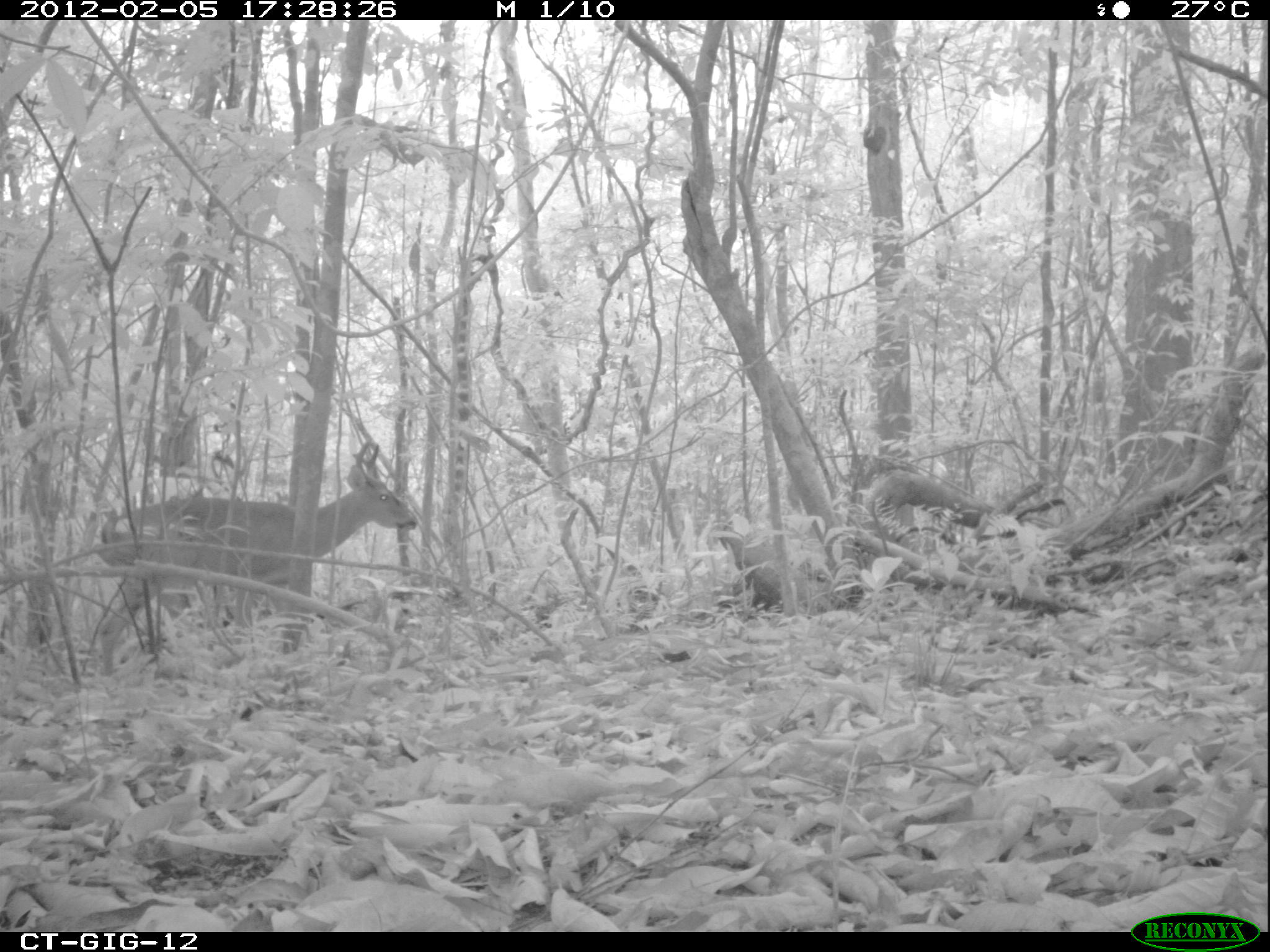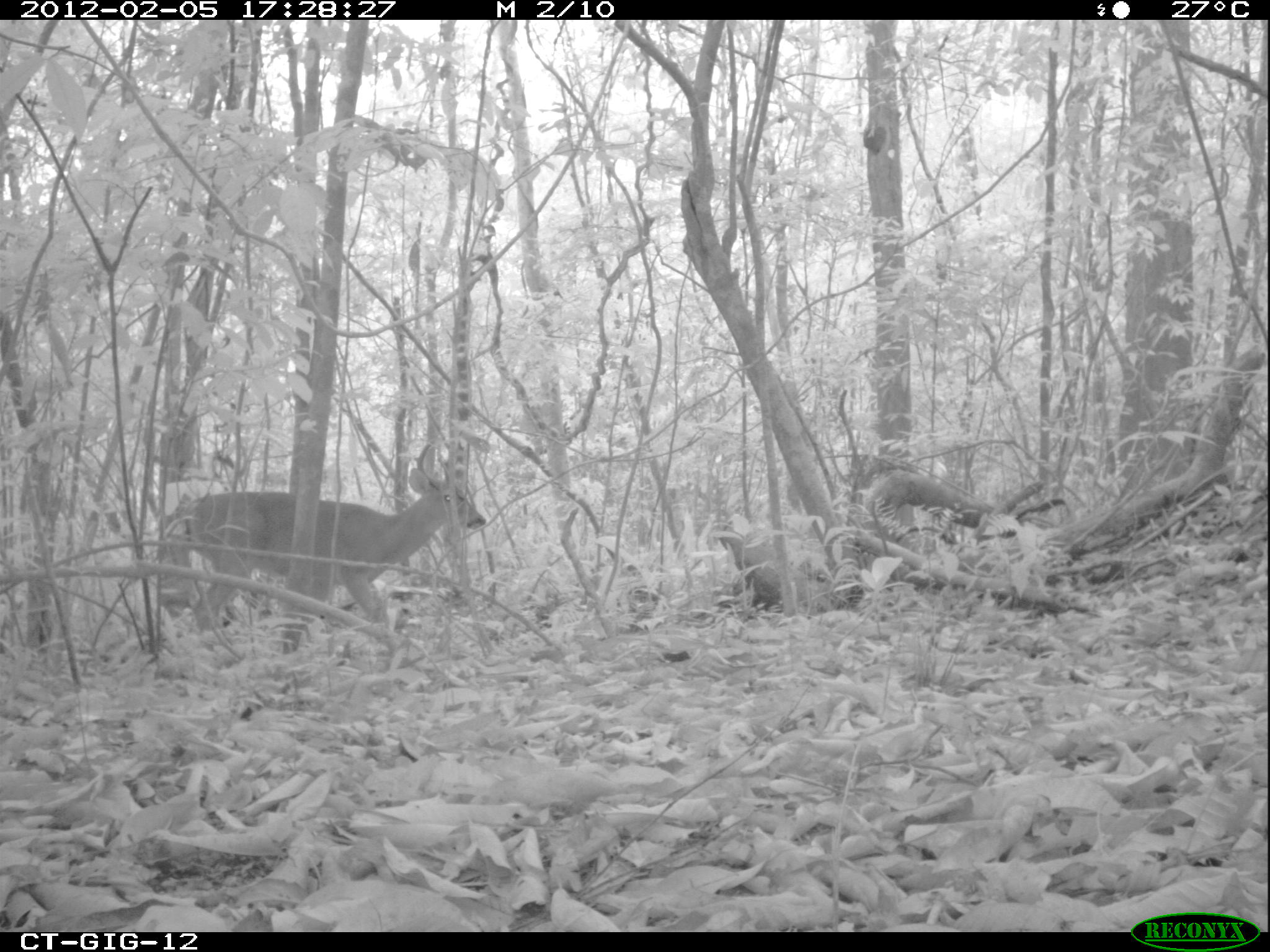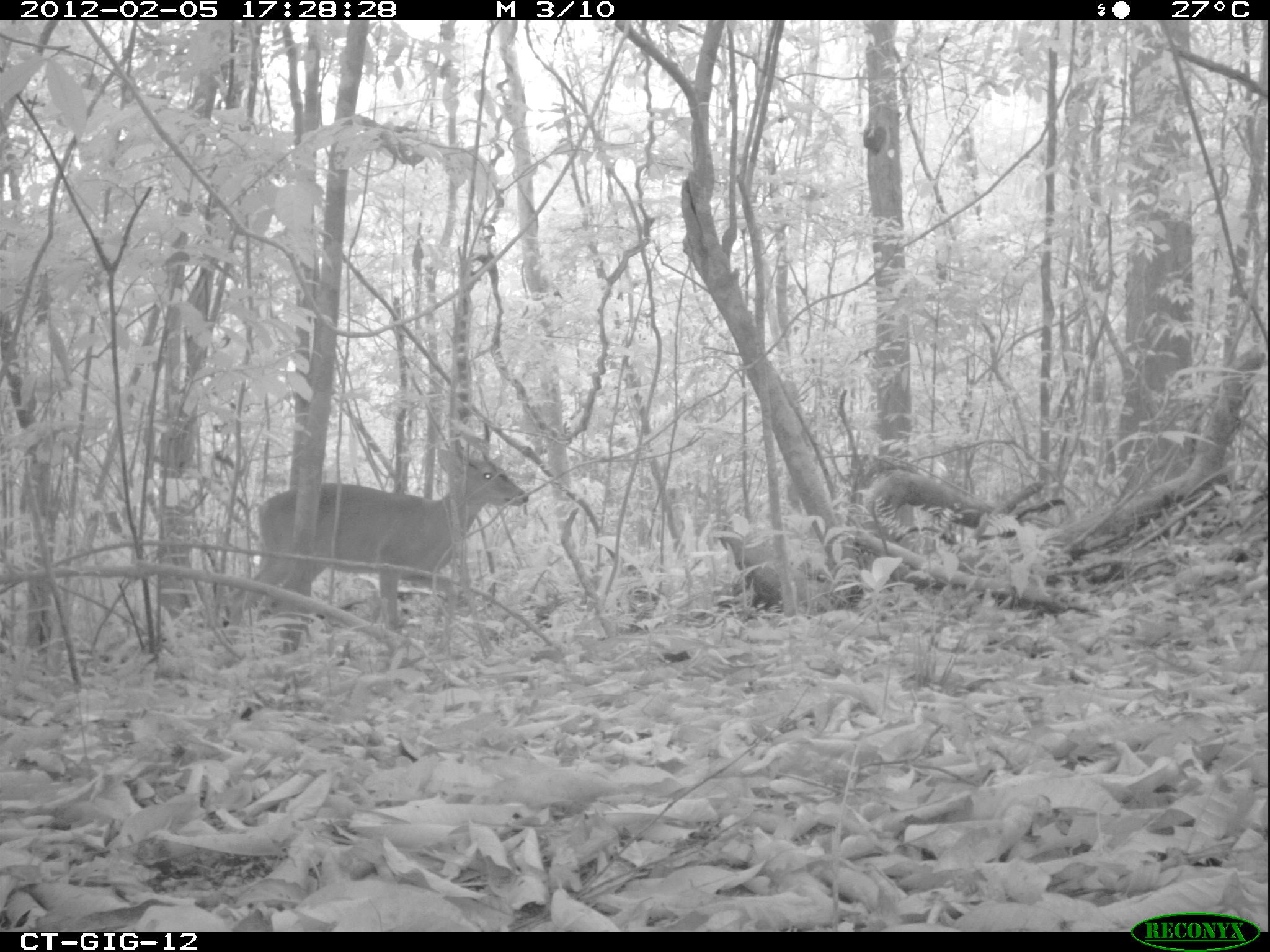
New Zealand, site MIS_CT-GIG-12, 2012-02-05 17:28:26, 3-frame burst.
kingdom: Animalia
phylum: Chordata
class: Mammalia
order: Artiodactyla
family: Cervidae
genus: Odocoileus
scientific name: Odocoileus virginianus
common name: white-tailed deer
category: white tailed deer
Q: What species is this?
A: White tailed deer (white-tailed deer) (Odocoileus virginianus).